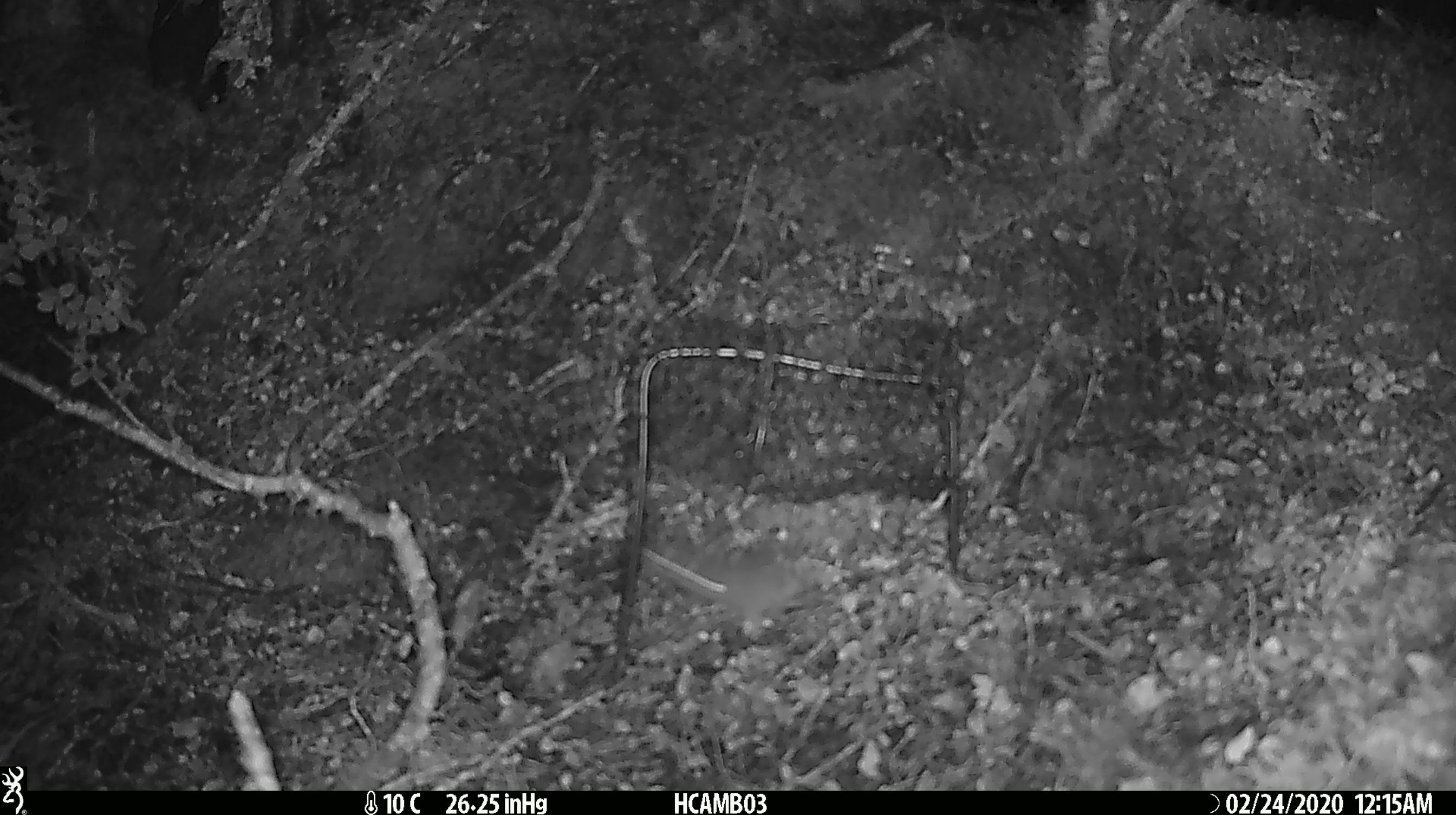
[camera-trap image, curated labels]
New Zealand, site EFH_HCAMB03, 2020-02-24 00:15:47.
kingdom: Animalia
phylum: Chordata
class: Mammalia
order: Rodentia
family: Muridae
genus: Mus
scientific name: Mus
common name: mouse